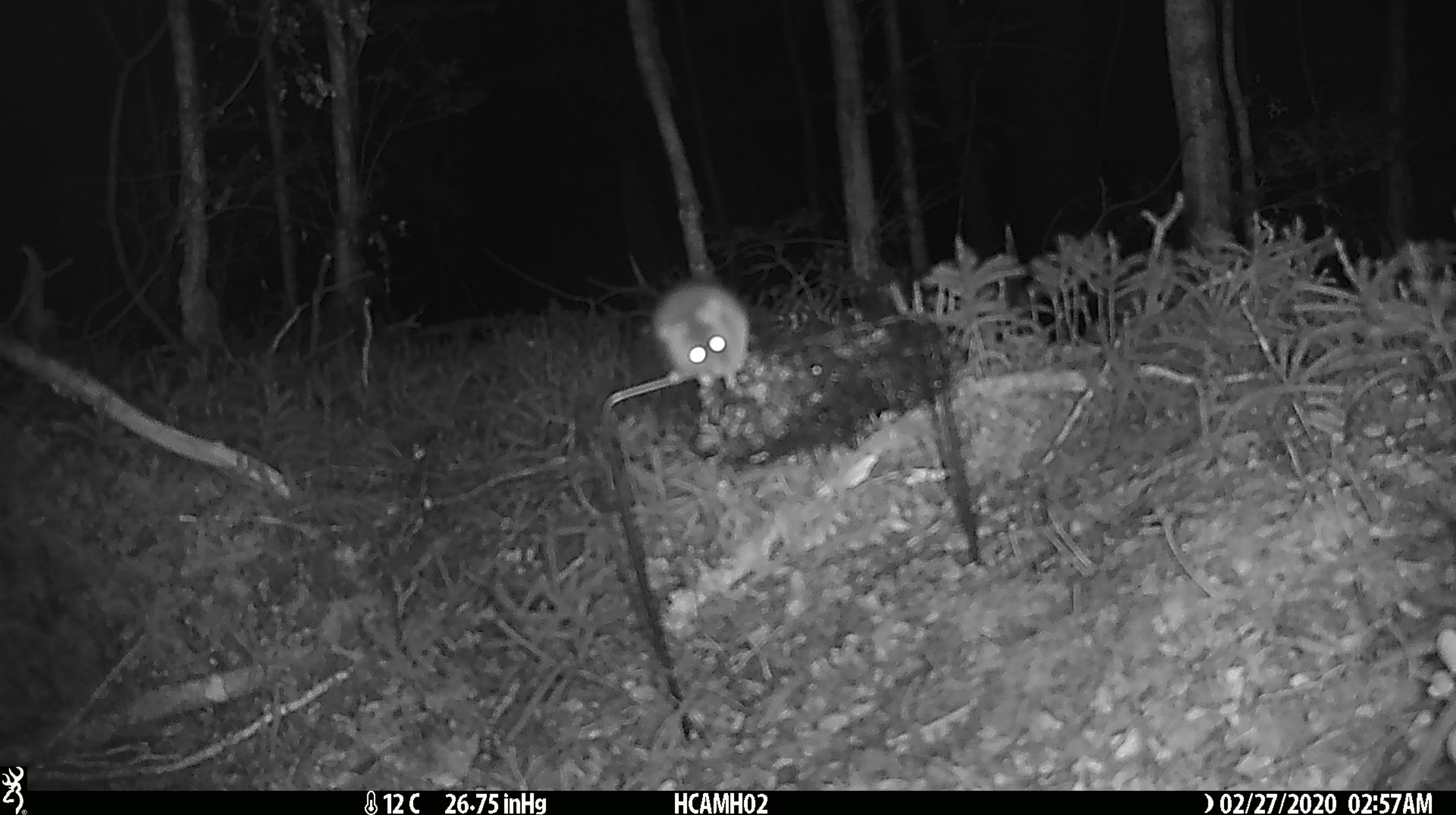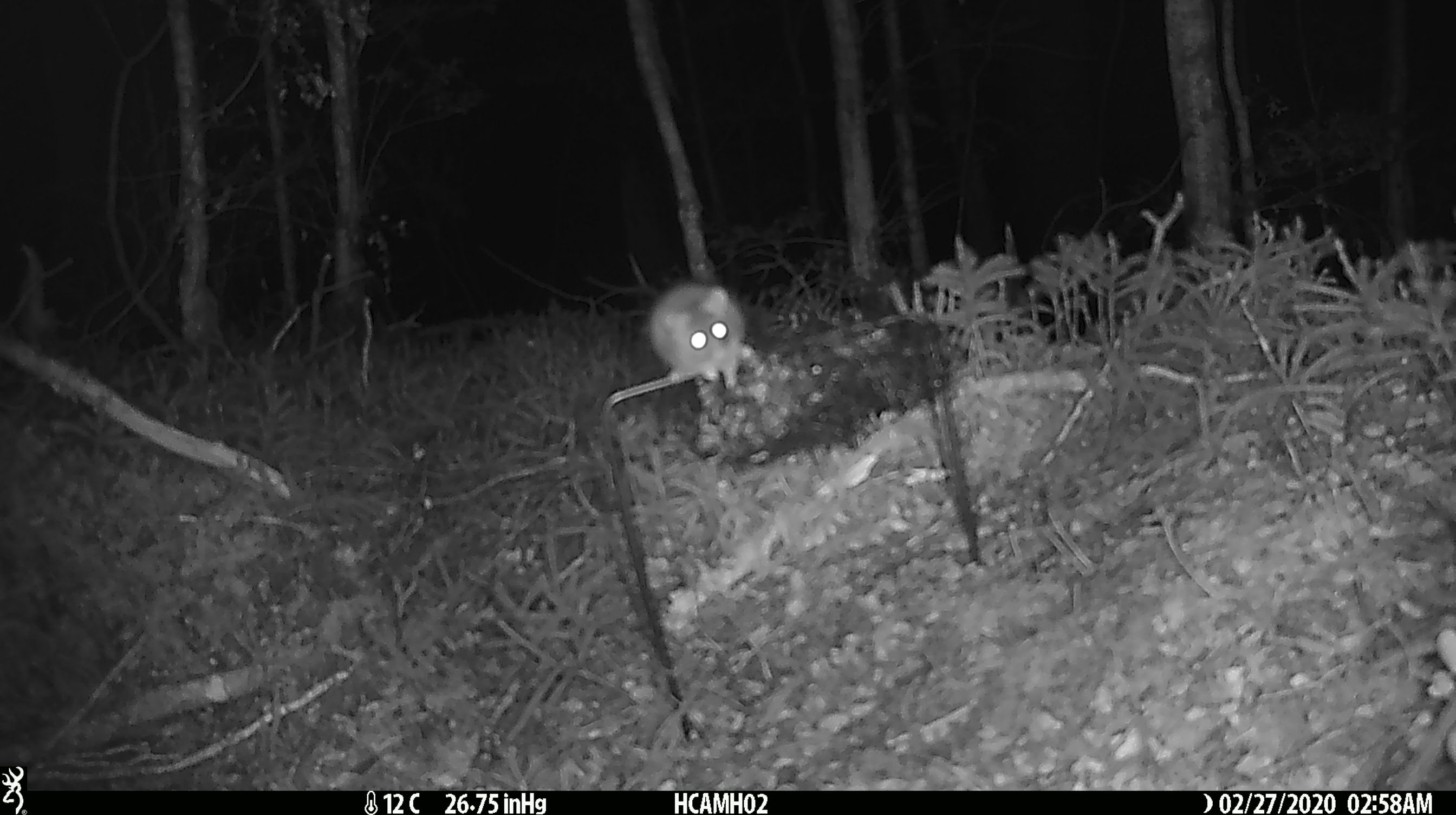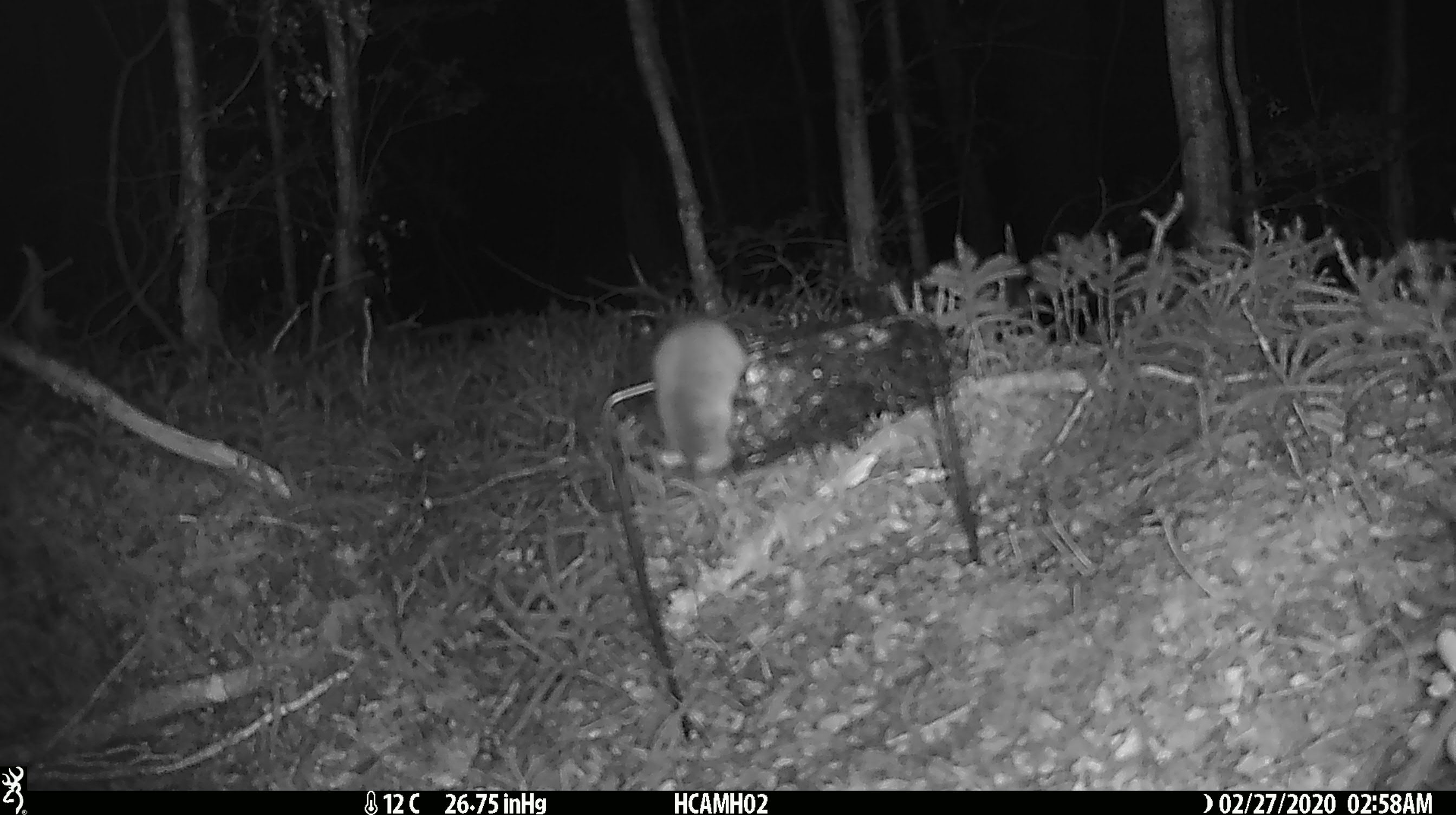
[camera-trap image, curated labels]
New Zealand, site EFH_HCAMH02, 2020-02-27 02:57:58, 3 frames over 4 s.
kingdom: Animalia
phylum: Chordata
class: Mammalia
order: Rodentia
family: Muridae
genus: Mus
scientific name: Mus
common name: mouse